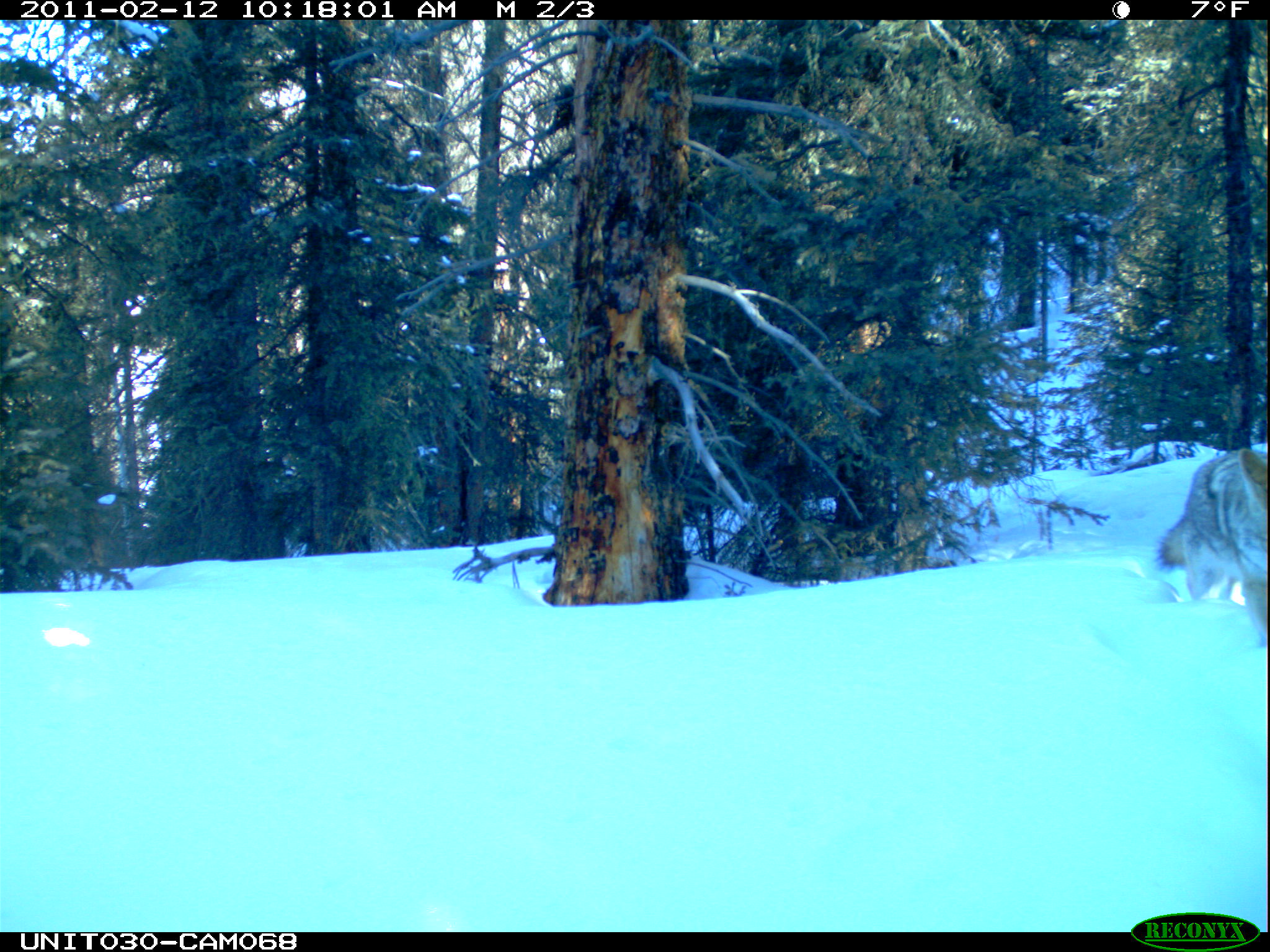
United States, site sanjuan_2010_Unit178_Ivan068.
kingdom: Animalia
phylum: Chordata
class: Mammalia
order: Carnivora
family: Canidae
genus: Canis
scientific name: Canis latrans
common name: coyote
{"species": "Canis latrans (coyote)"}